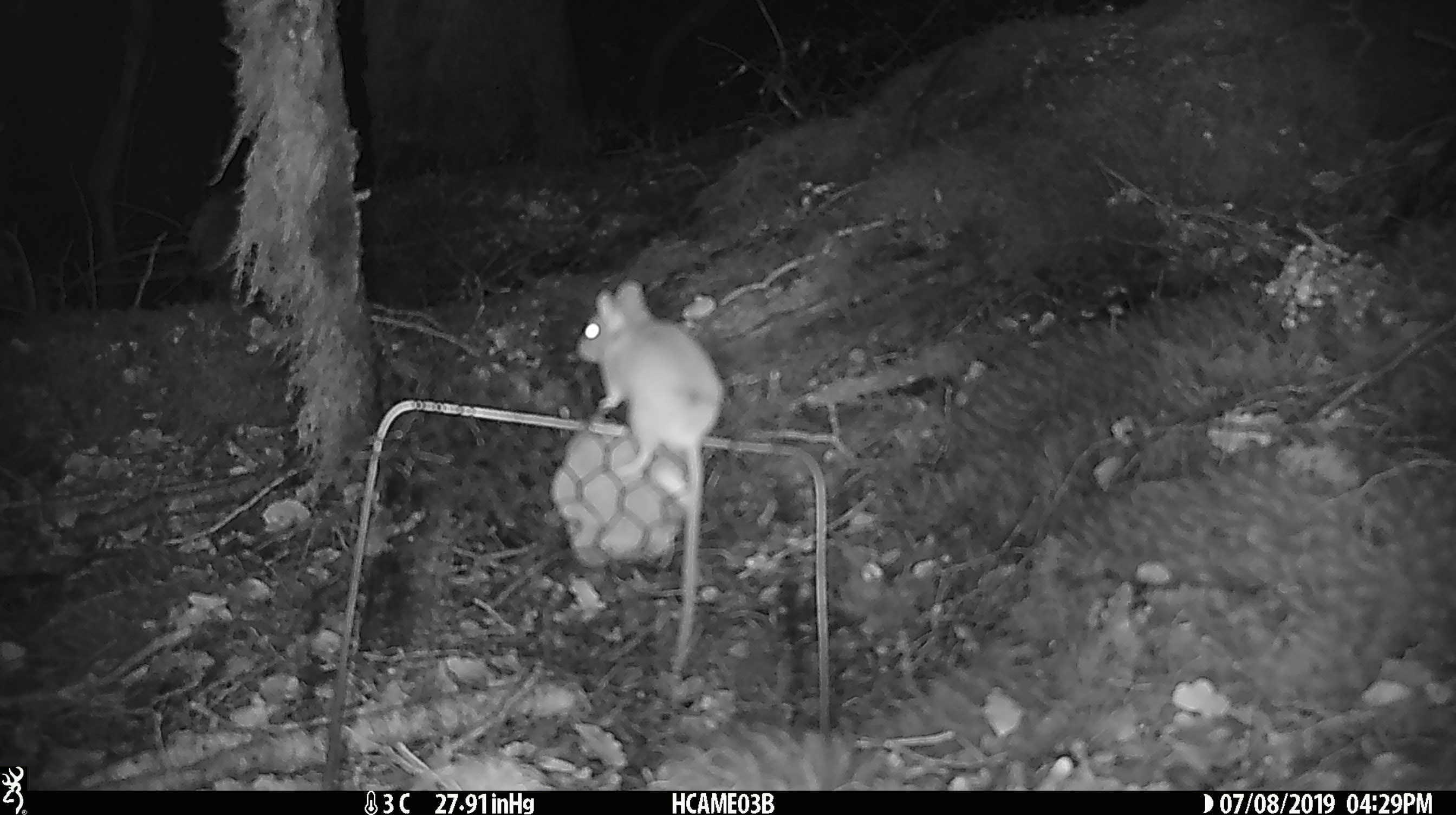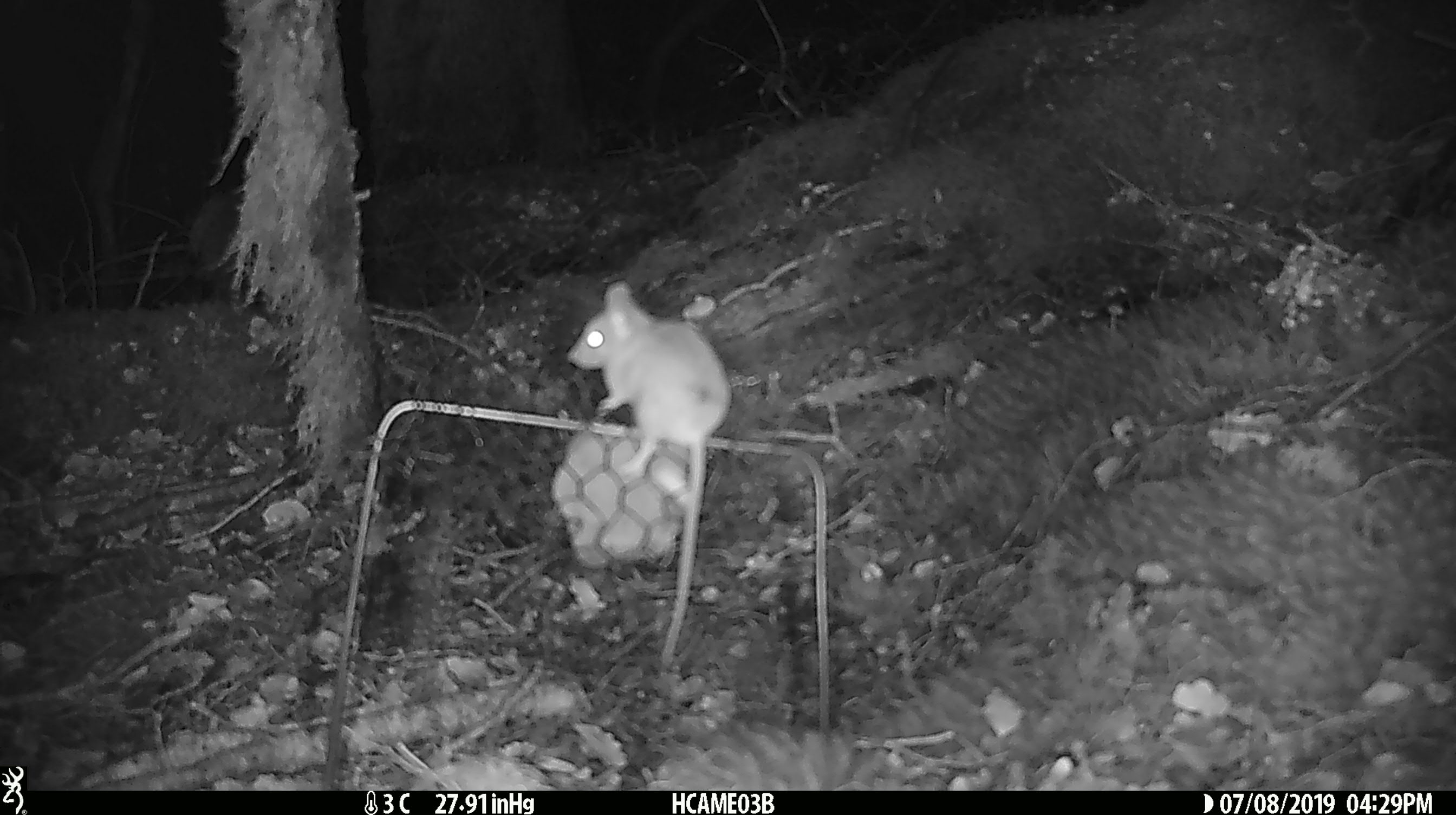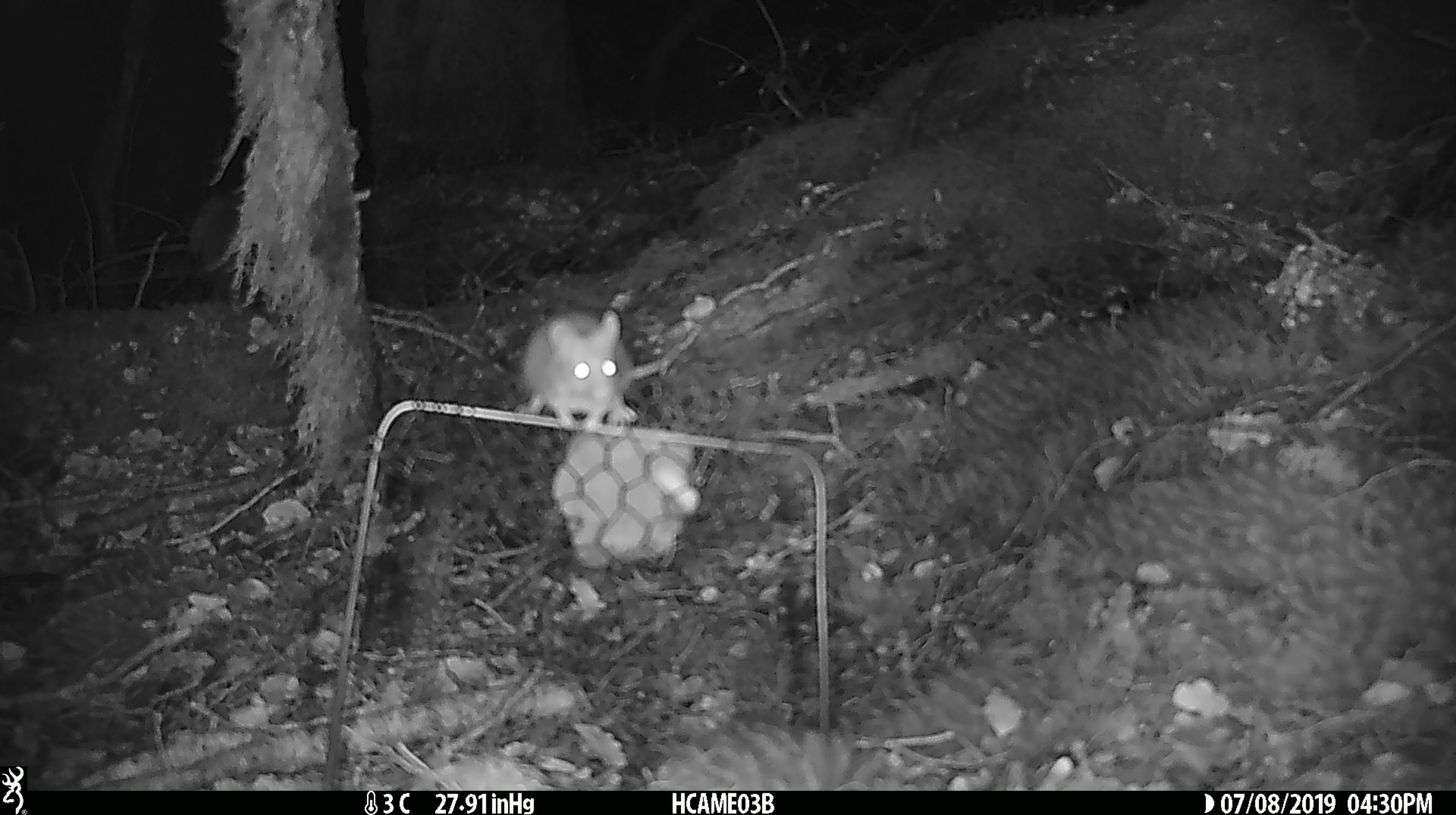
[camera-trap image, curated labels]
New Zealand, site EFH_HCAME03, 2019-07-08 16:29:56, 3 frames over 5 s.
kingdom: Animalia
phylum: Chordata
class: Mammalia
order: Rodentia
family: Muridae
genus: Mus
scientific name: Mus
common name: mouse